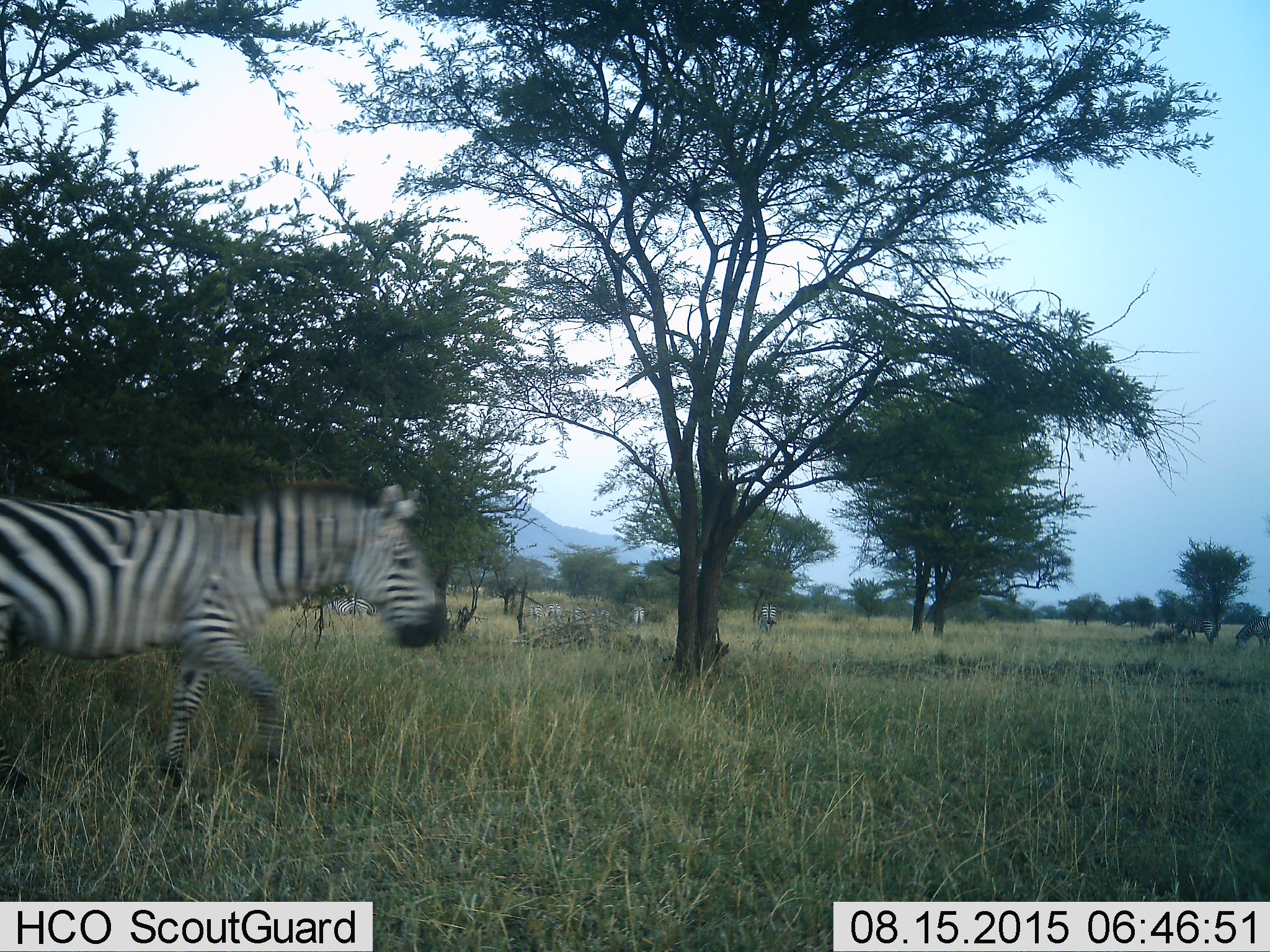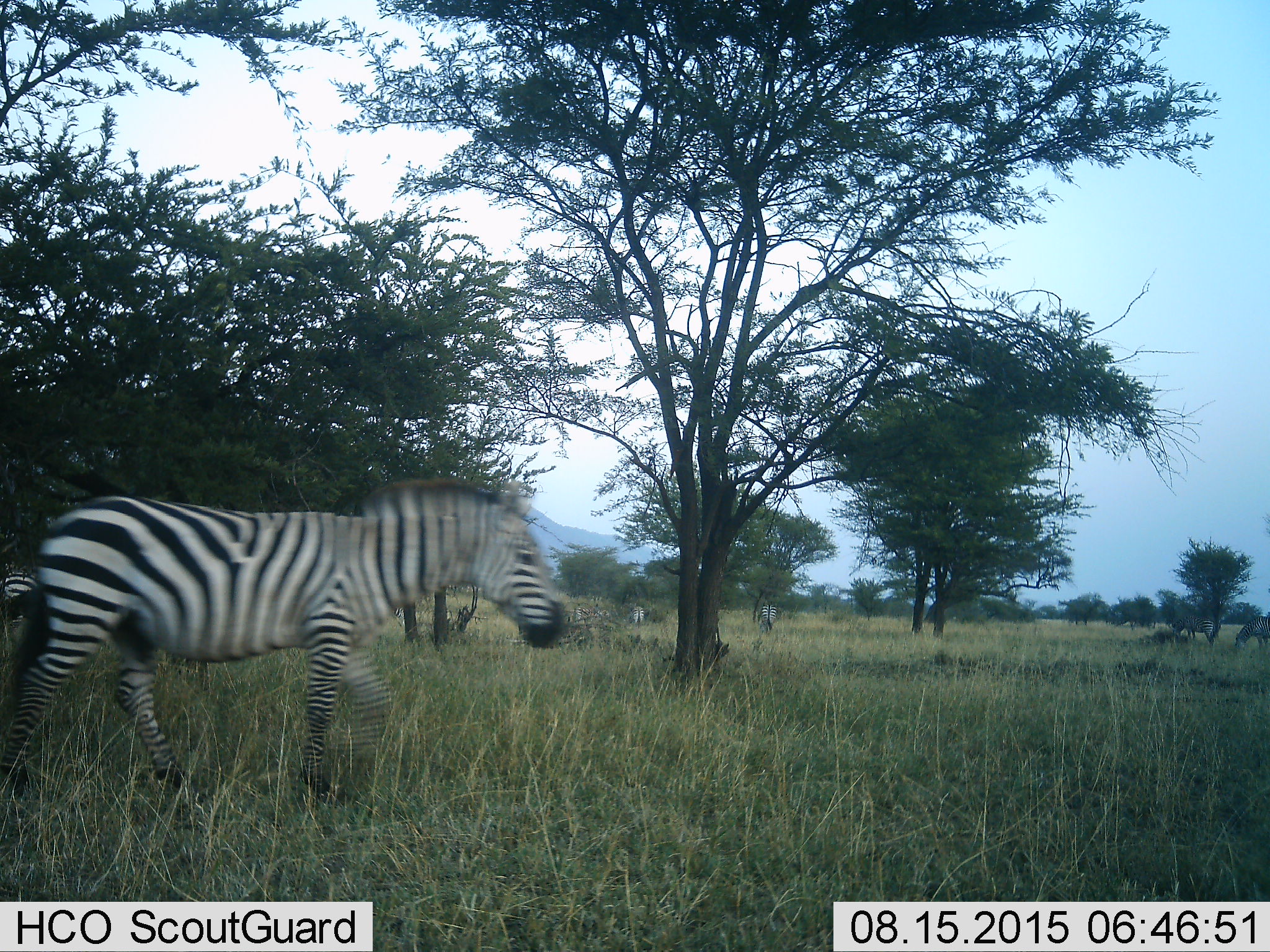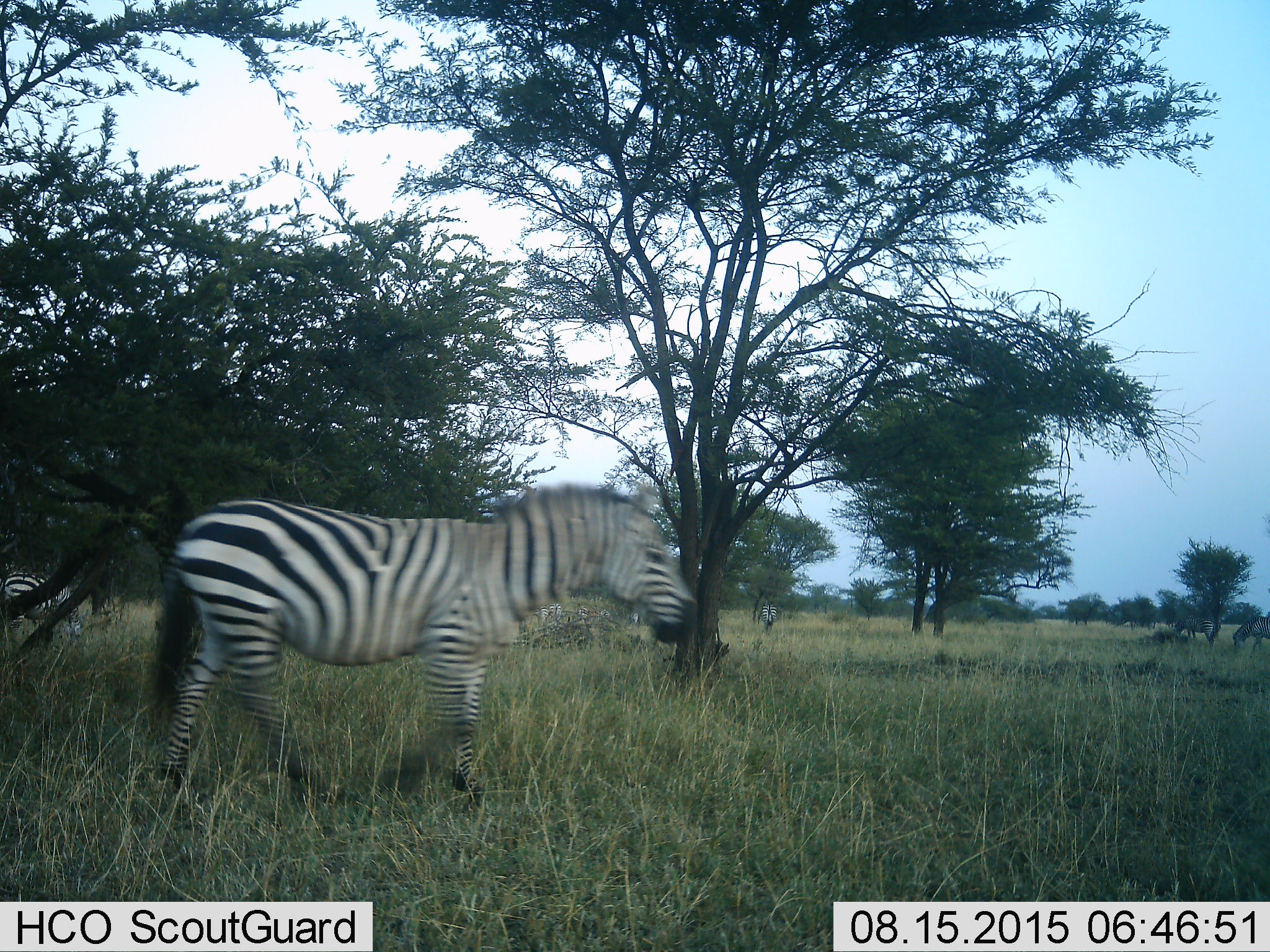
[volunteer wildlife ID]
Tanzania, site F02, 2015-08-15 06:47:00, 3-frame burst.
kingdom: Animalia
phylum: Chordata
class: Mammalia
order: Perissodactyla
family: Equidae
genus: Equus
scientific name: Equus quagga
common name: plains zebra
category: zebra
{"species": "zebra (plains zebra) (Equus quagga)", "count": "11-50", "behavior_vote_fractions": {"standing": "65%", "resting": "5%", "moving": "85%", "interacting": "0%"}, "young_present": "0%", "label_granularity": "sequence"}